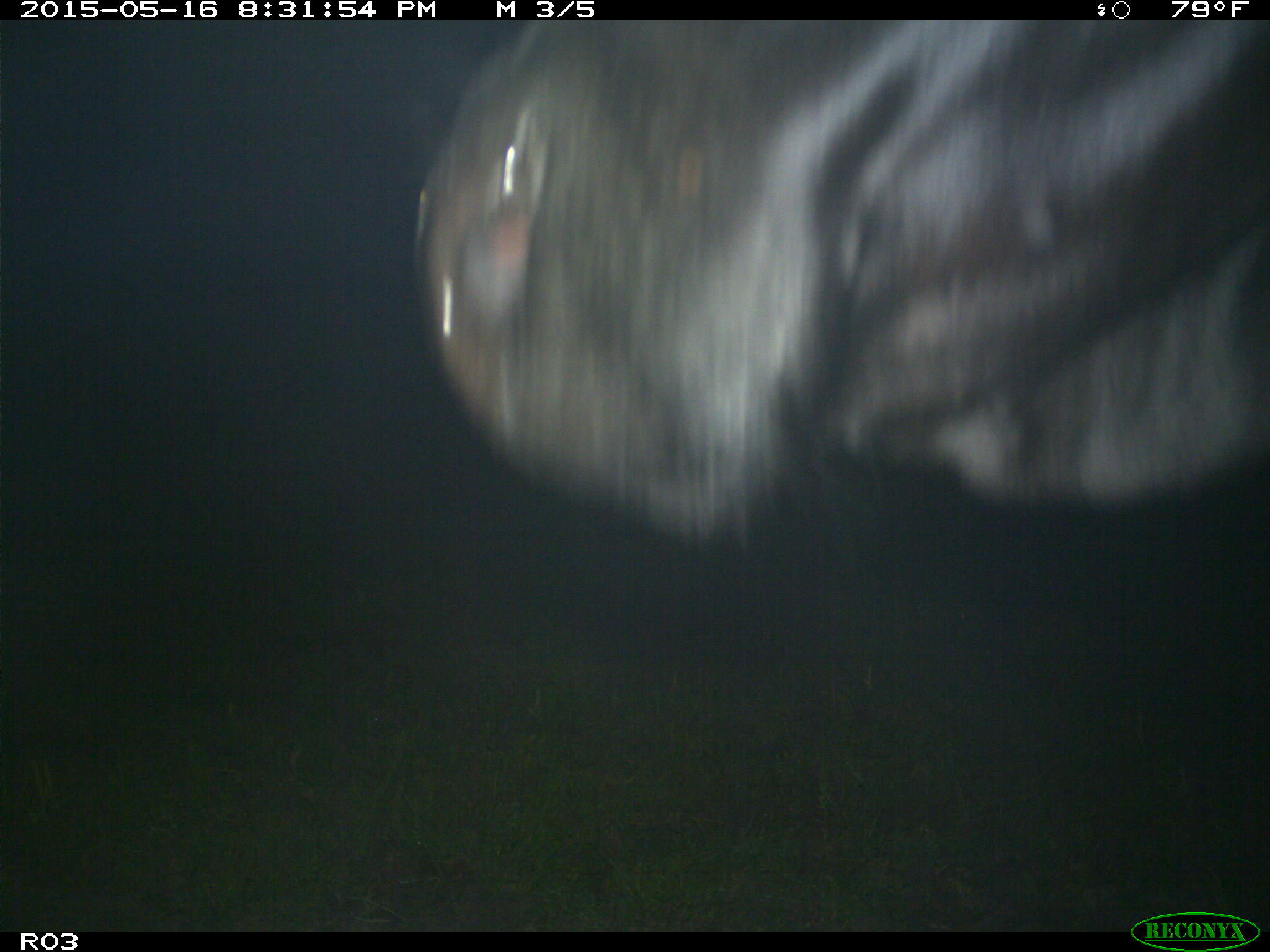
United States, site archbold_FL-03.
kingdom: Animalia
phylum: Chordata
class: Mammalia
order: Artiodactyla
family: Bovidae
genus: Bos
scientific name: Bos taurus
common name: domestic cow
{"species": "Bos taurus (domestic cow)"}